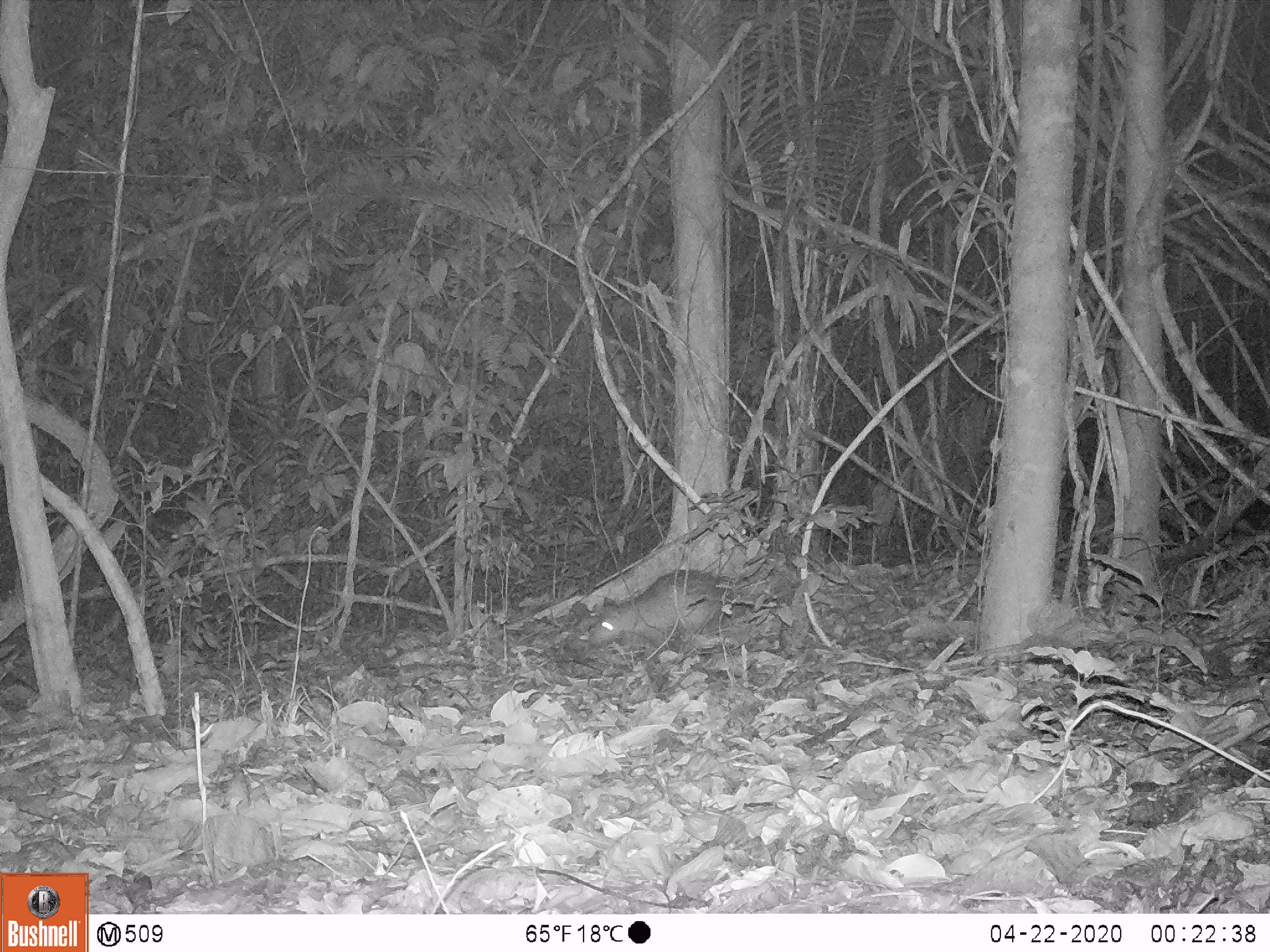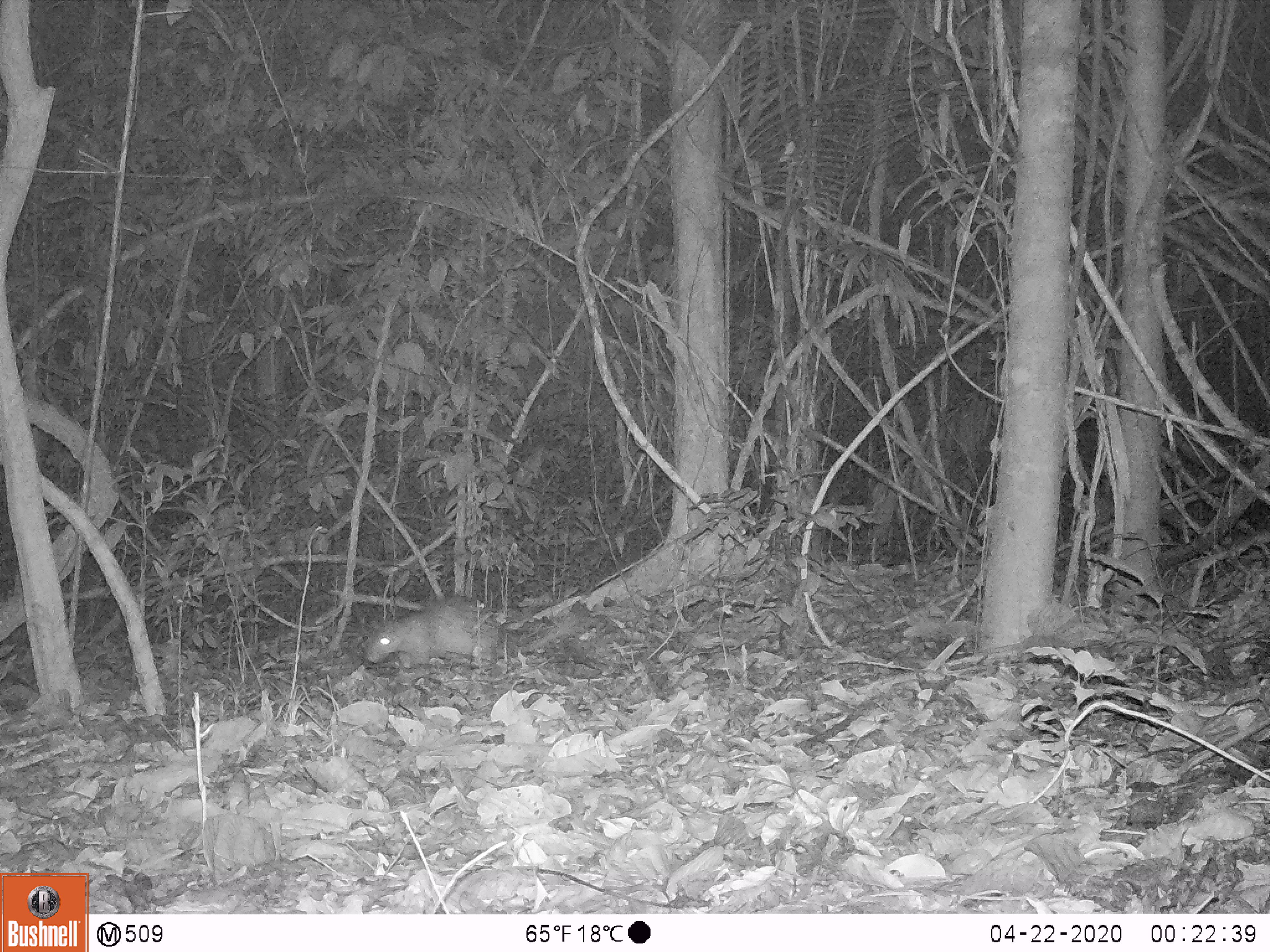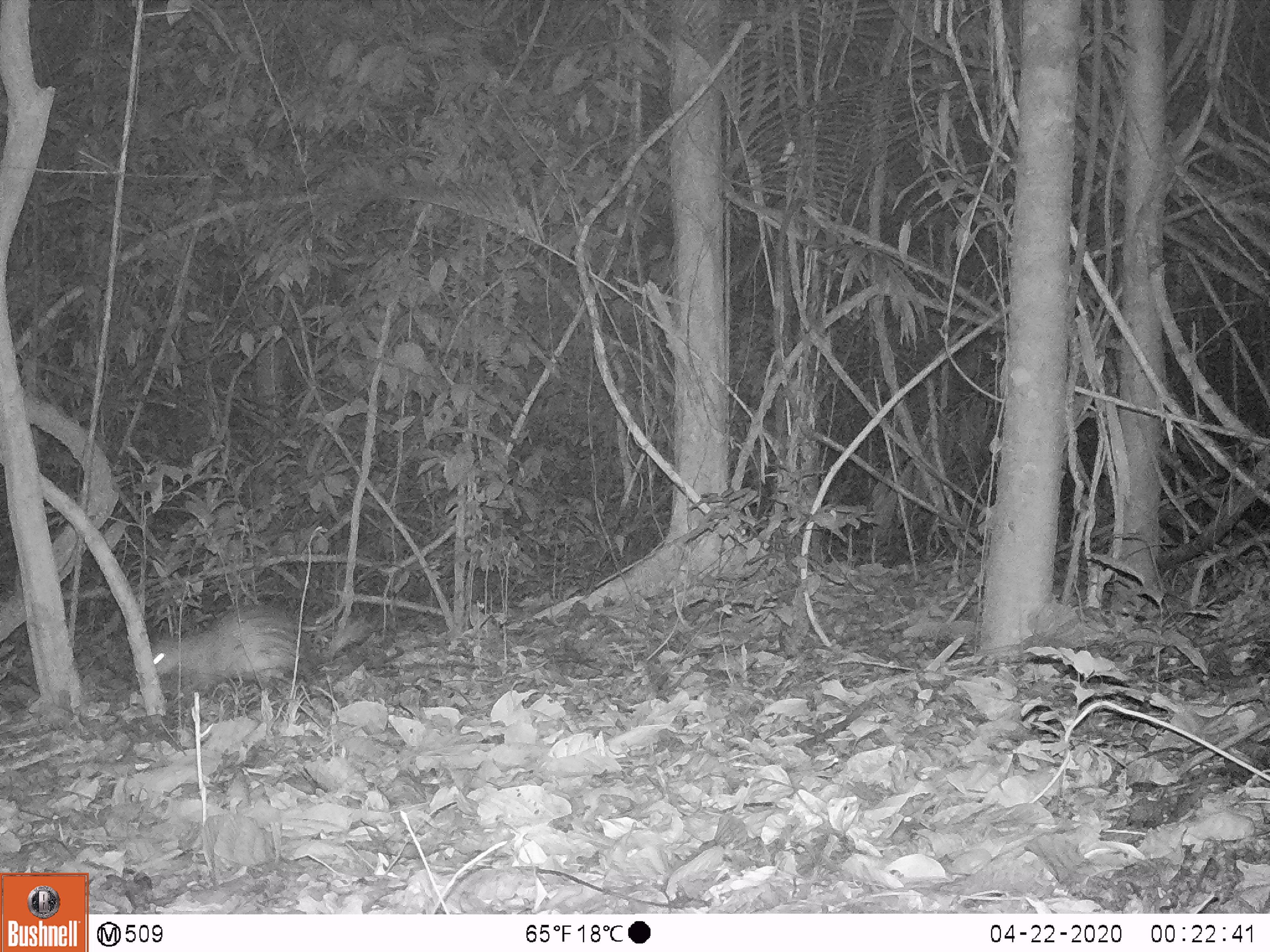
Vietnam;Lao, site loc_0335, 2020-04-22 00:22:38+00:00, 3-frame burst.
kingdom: Animalia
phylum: Chordata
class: Mammalia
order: Rodentia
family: Hystricidae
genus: Atherurus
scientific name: Atherurus macrourus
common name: asiatic brush-tailed porcupine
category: asiatic brush tailed porcupine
Asiatic brush tailed porcupine (asiatic brush-tailed porcupine) (Atherurus macrourus). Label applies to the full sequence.